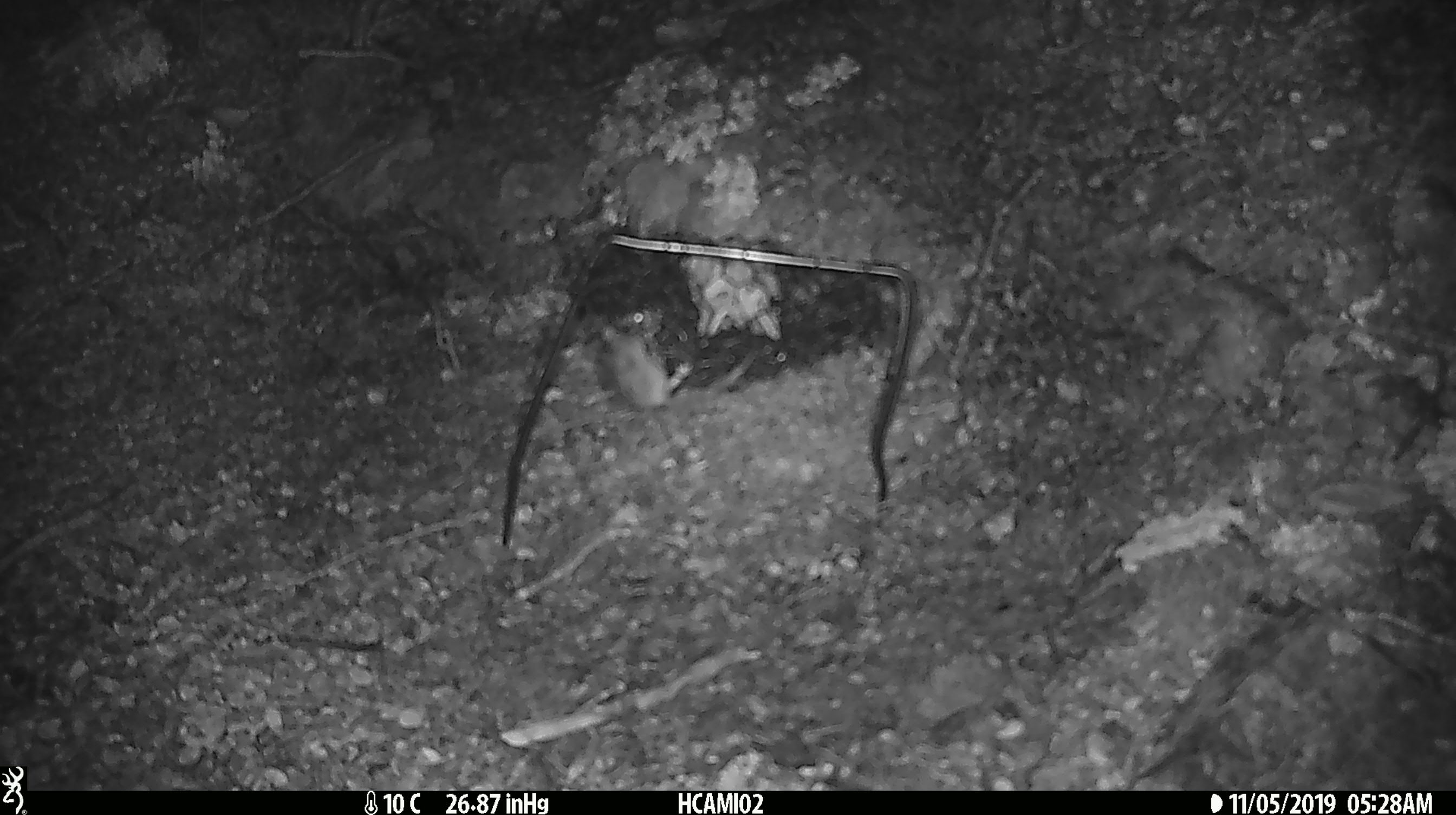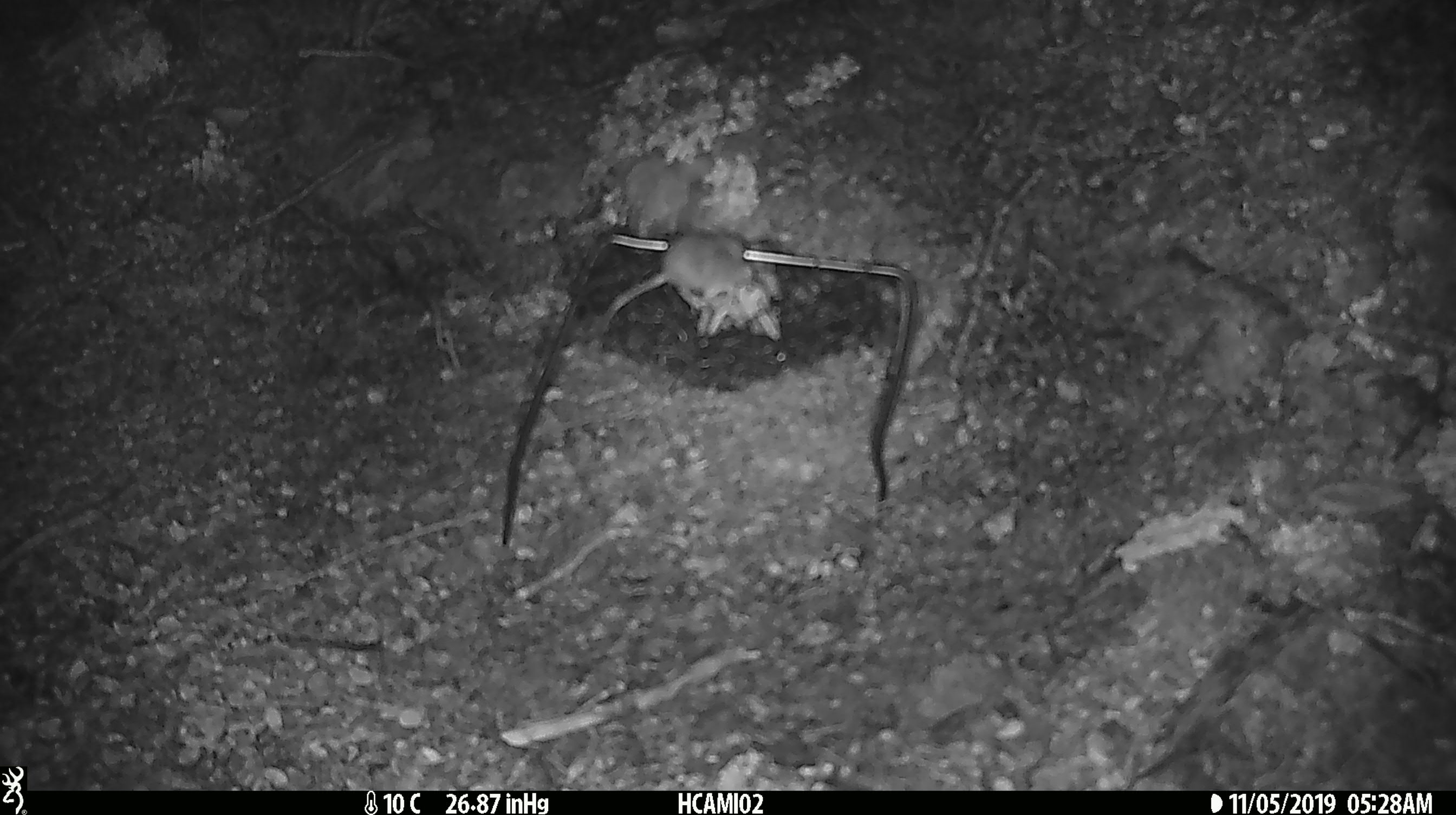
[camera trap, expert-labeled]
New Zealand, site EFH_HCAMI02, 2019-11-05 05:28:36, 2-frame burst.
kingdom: Animalia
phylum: Chordata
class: Mammalia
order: Rodentia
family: Muridae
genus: Mus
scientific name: Mus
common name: mouse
Mouse (Mus).